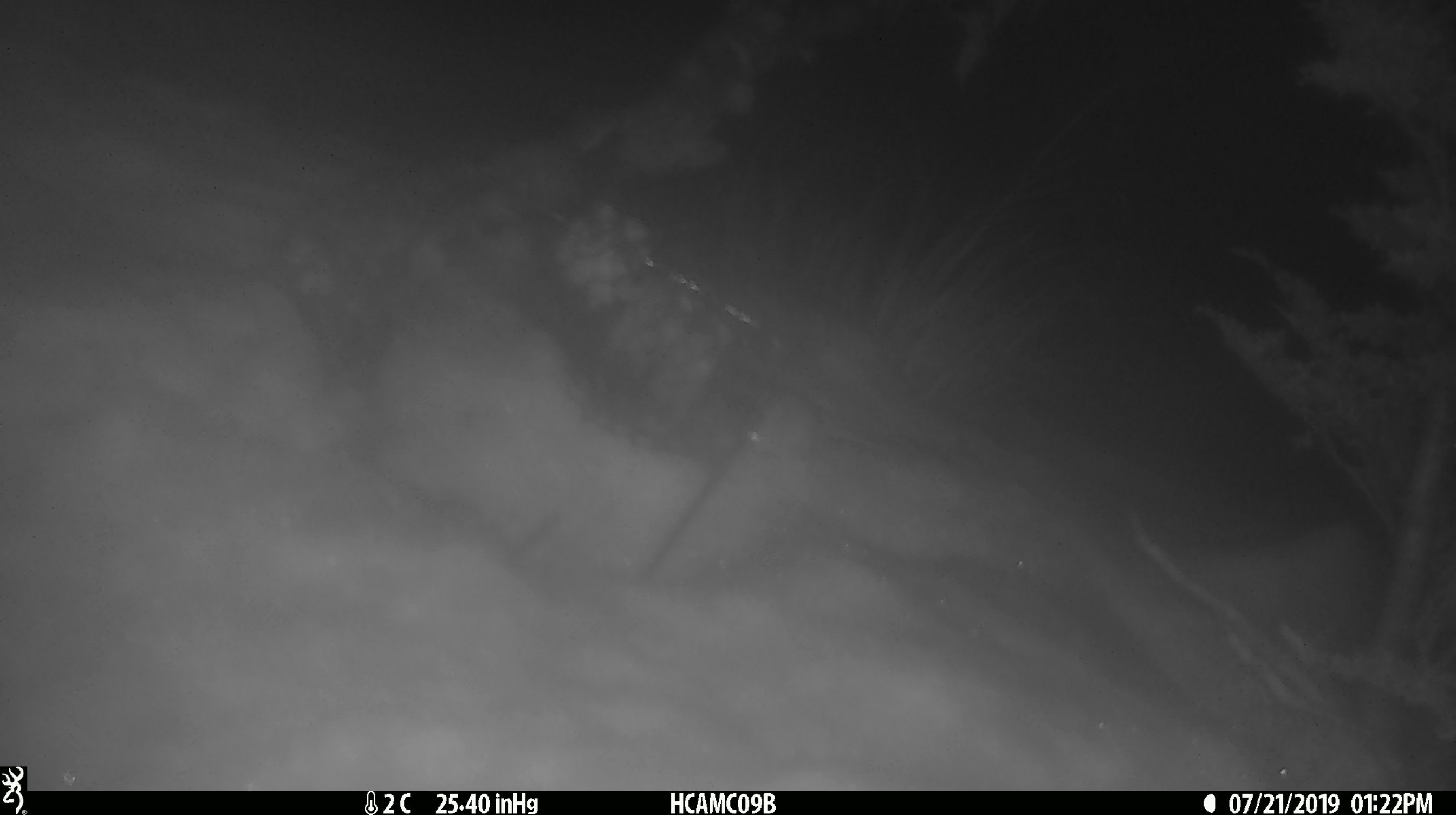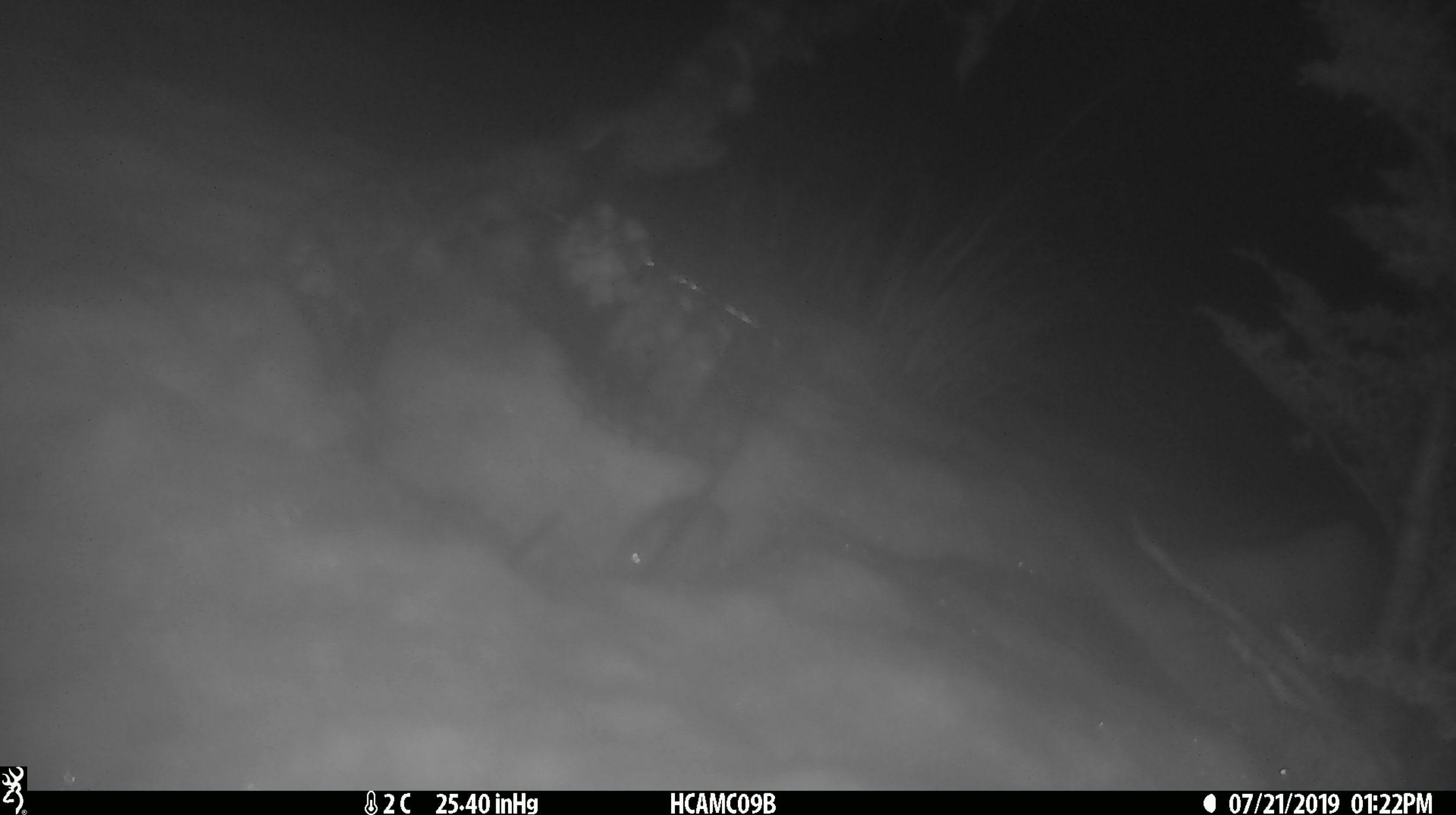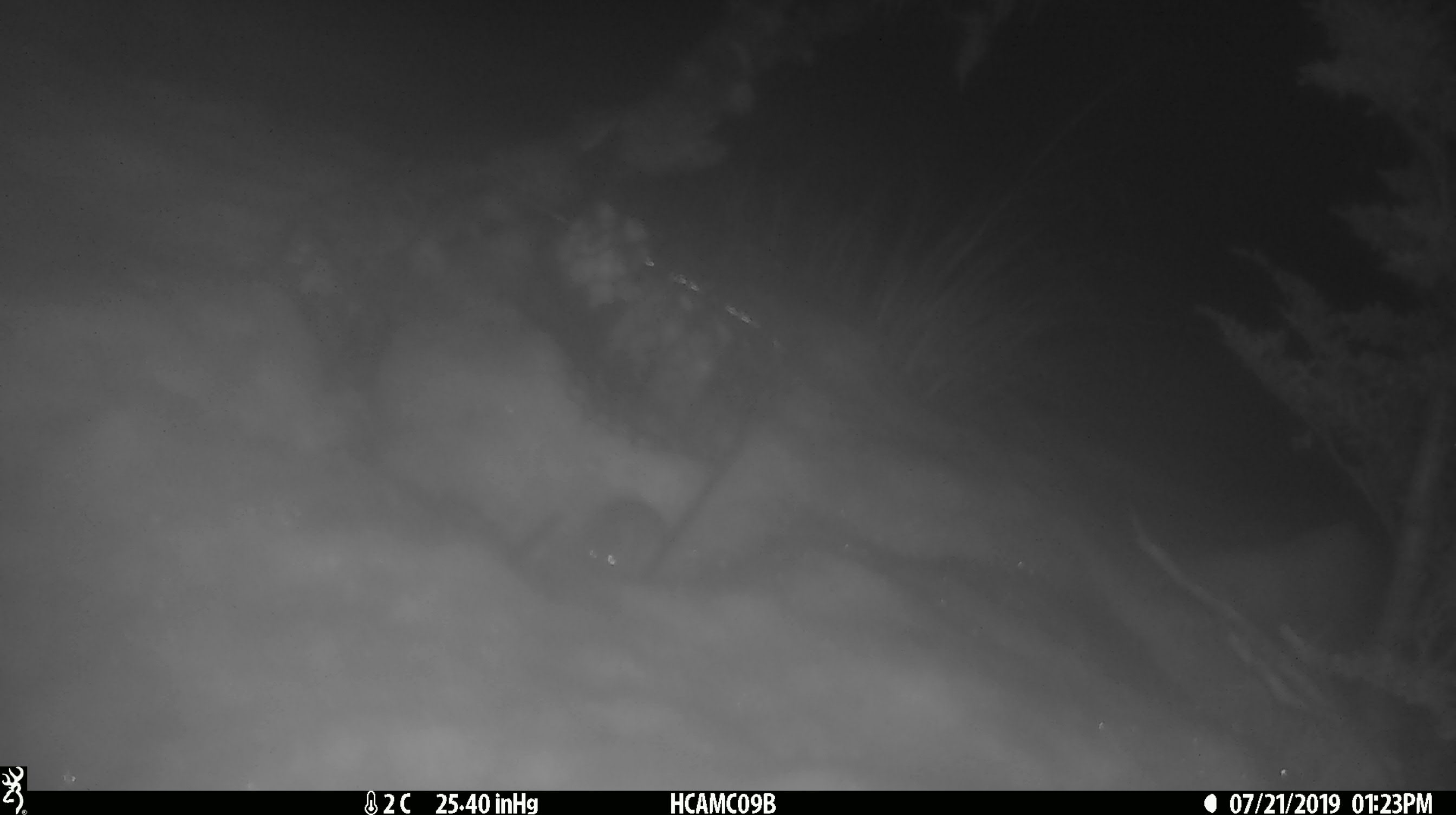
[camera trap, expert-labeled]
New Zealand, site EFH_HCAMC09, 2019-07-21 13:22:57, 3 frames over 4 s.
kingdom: Animalia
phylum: Chordata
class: Mammalia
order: Rodentia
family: Muridae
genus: Mus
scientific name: Mus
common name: mouse